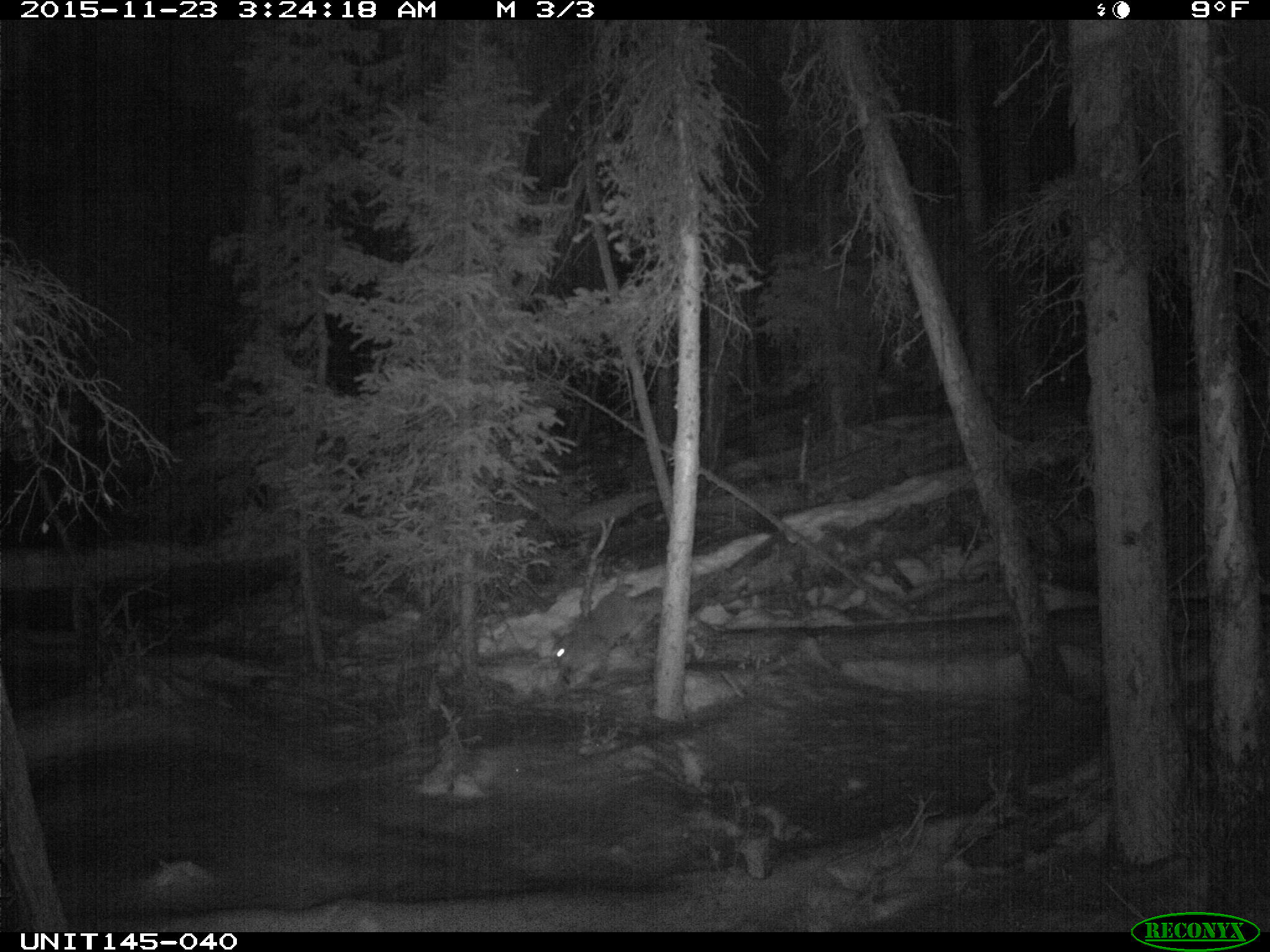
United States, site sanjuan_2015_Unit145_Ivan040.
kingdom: Animalia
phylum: Chordata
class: Mammalia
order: Carnivora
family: Felidae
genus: Lynx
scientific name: Lynx rufus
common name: bobcat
Lynx rufus (bobcat).